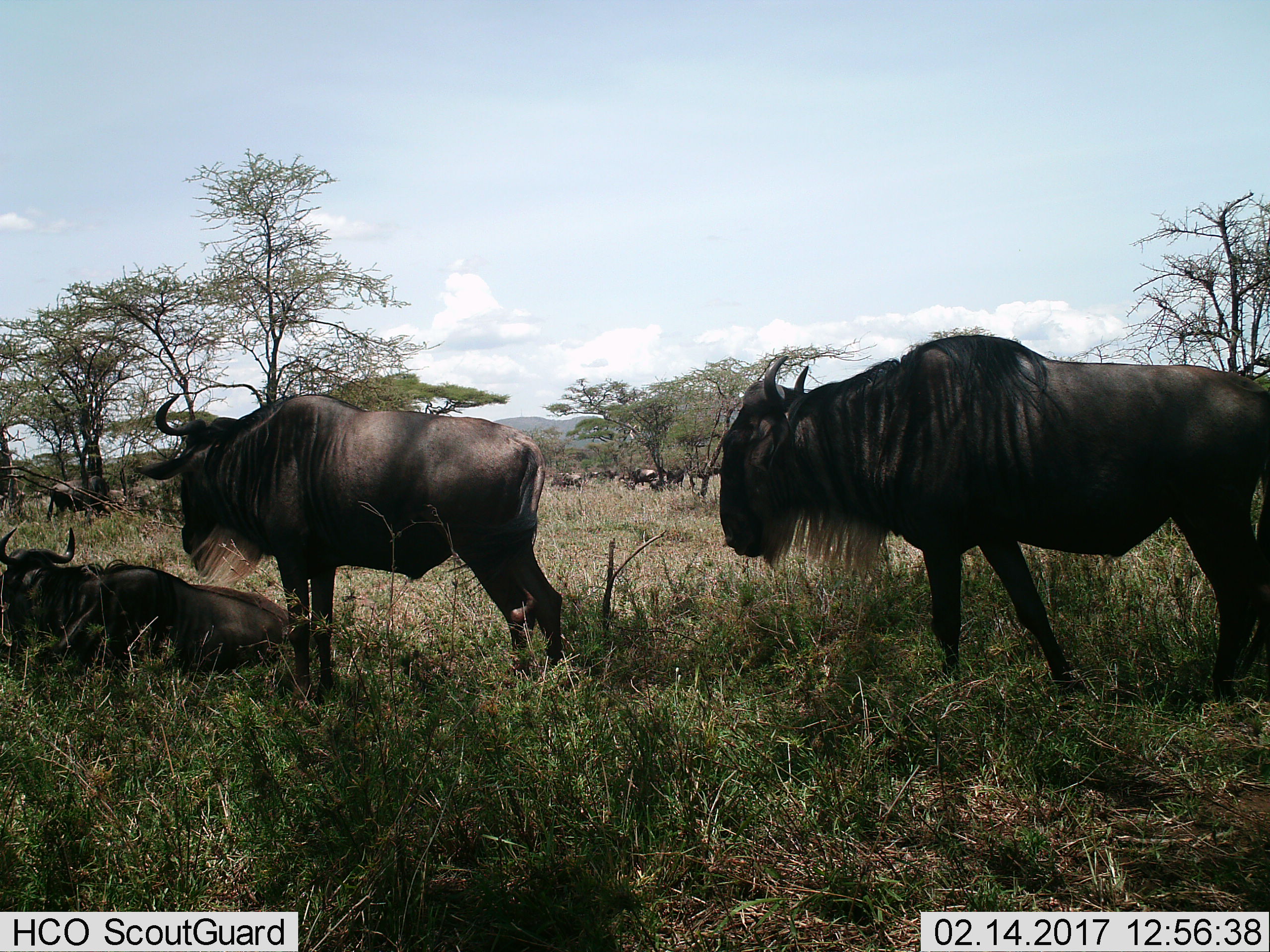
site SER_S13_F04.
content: unidentified animal